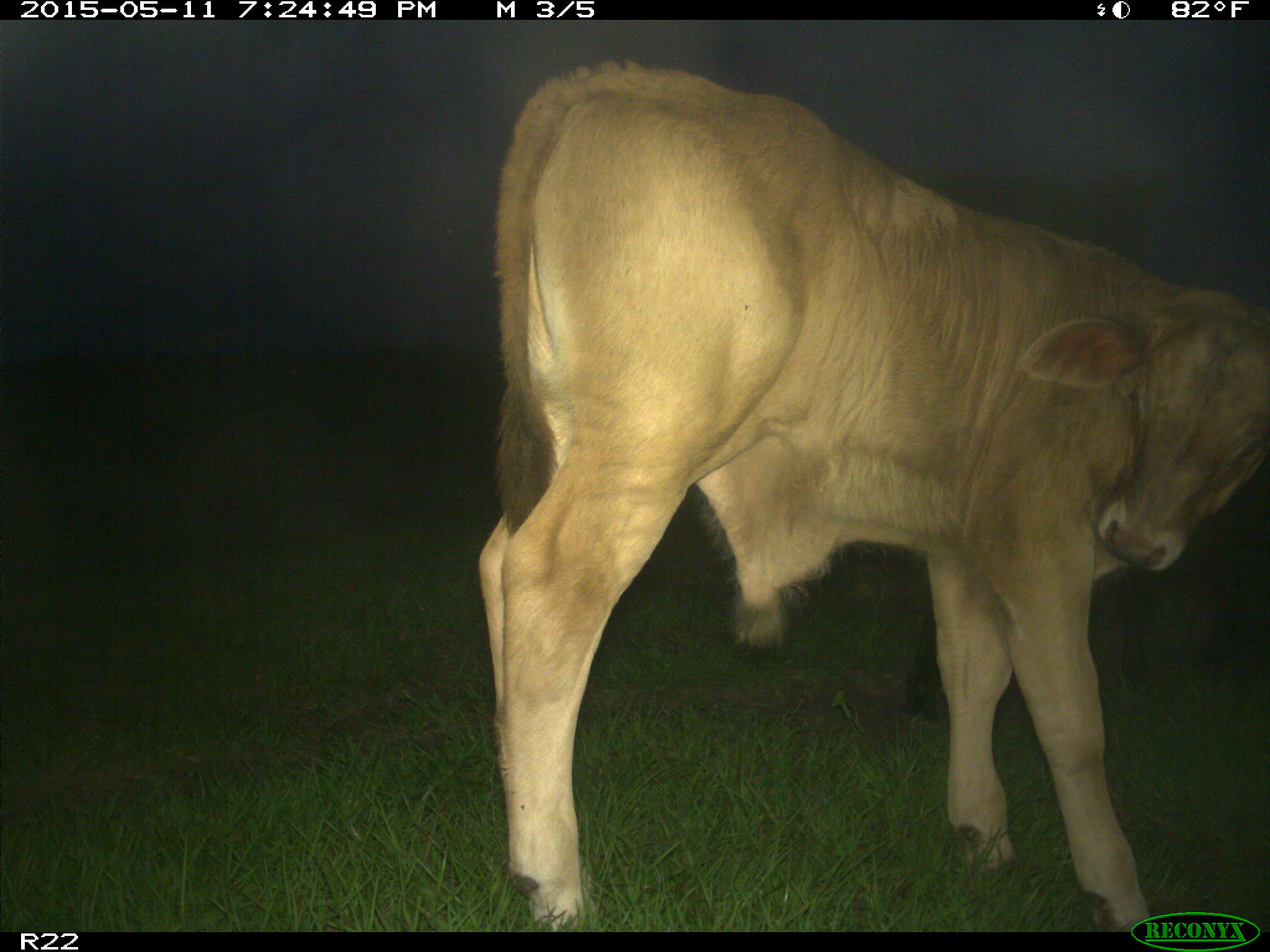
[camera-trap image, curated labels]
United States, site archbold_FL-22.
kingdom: Animalia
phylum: Chordata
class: Mammalia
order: Artiodactyla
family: Bovidae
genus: Bos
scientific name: Bos taurus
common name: domestic cow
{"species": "Bos taurus (domestic cow)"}